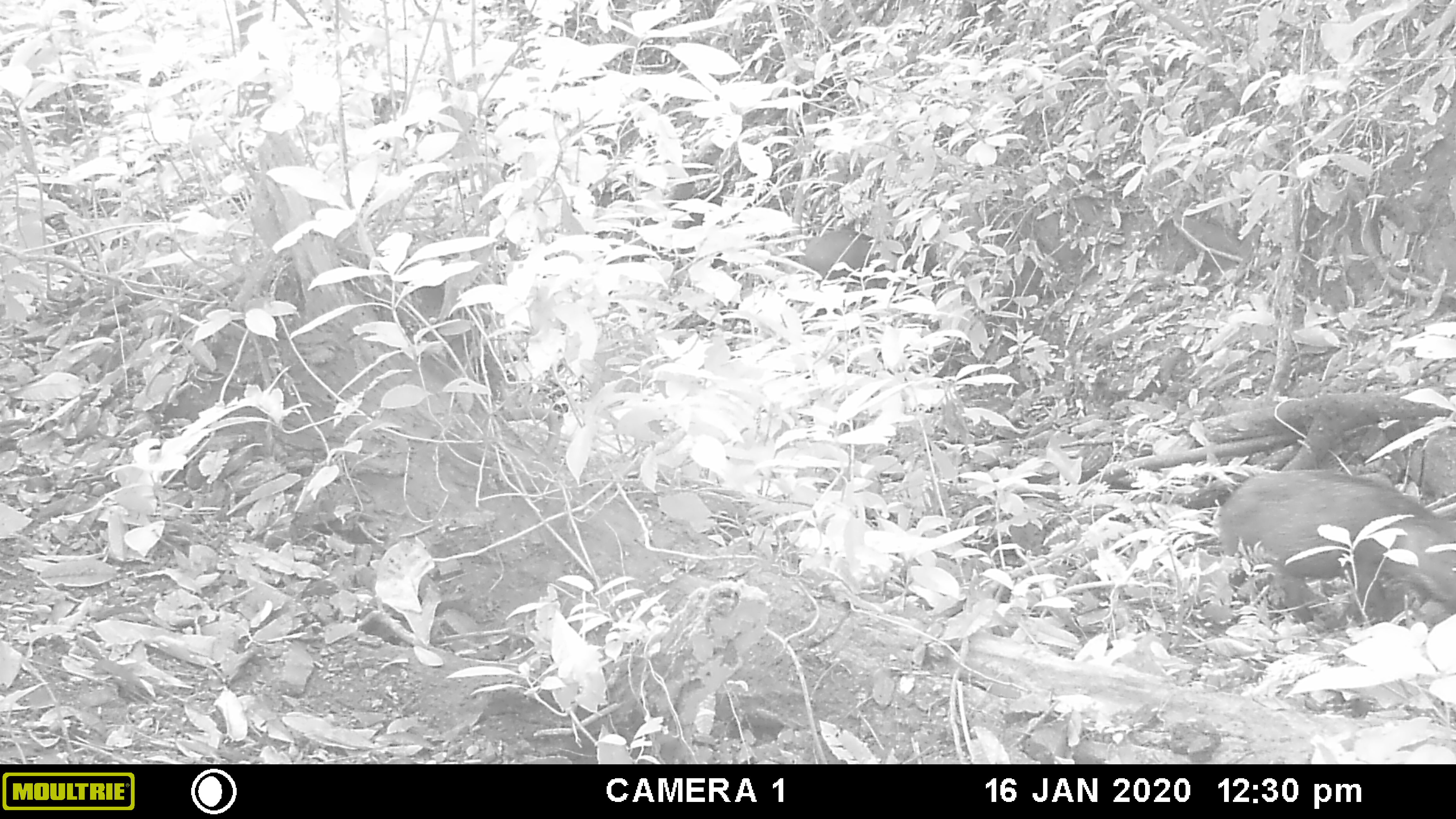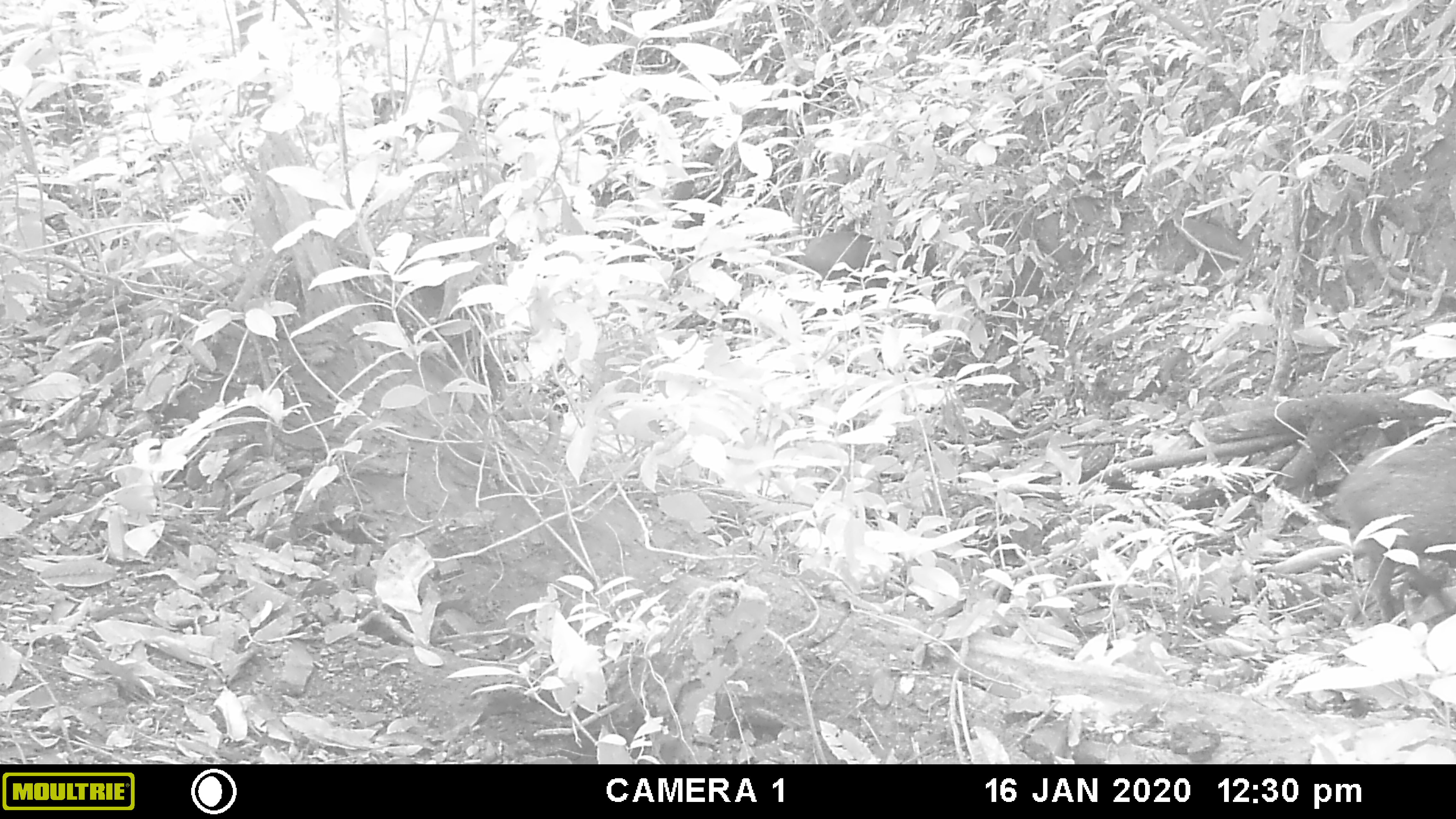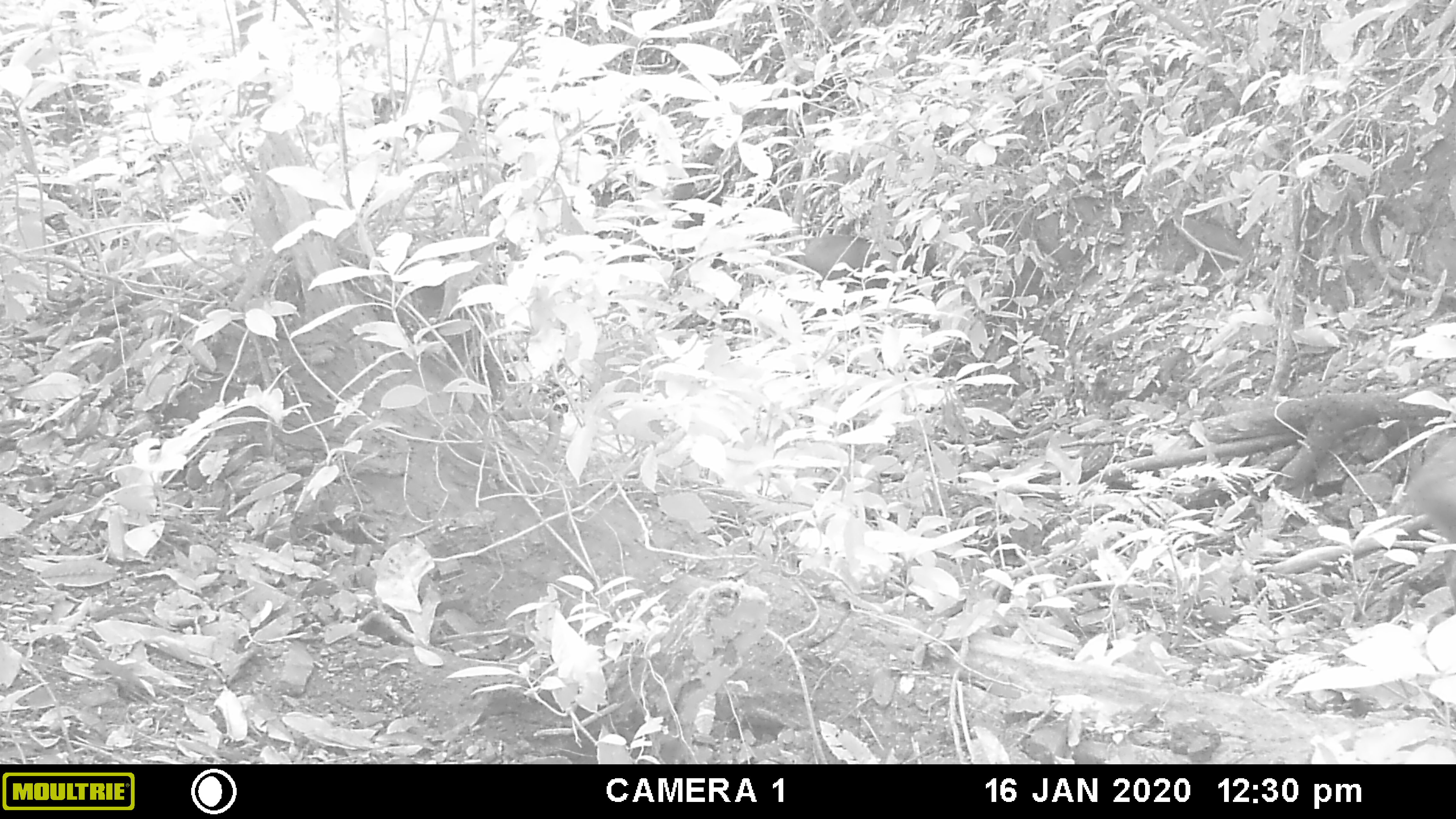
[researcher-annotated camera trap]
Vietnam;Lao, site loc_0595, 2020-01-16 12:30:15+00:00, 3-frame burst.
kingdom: Animalia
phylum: Chordata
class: Mammalia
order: Artiodactyla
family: Suidae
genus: Sus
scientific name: Sus scrofa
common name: eurasian wild pig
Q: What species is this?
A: Eurasian wild pig (Sus scrofa).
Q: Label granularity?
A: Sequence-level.